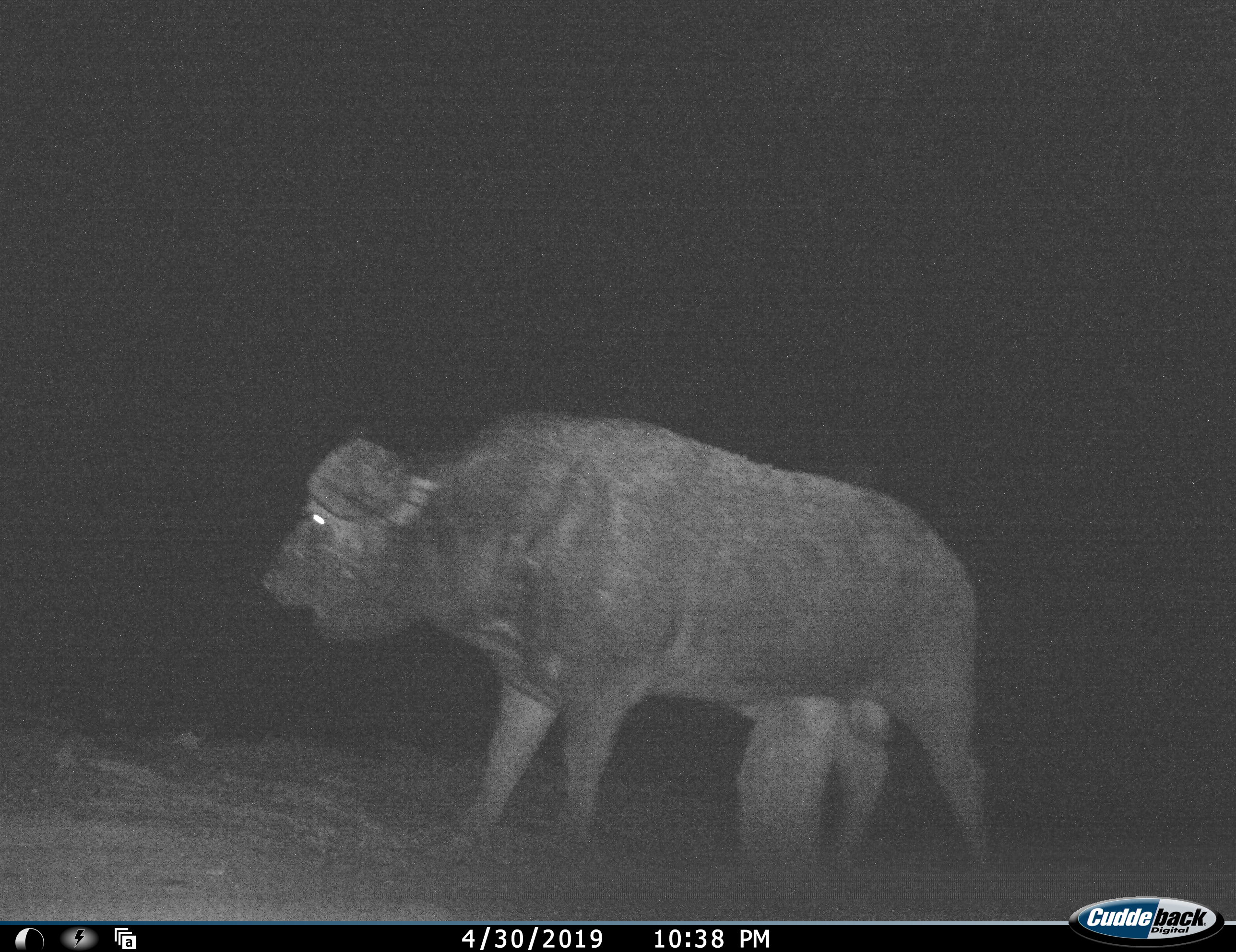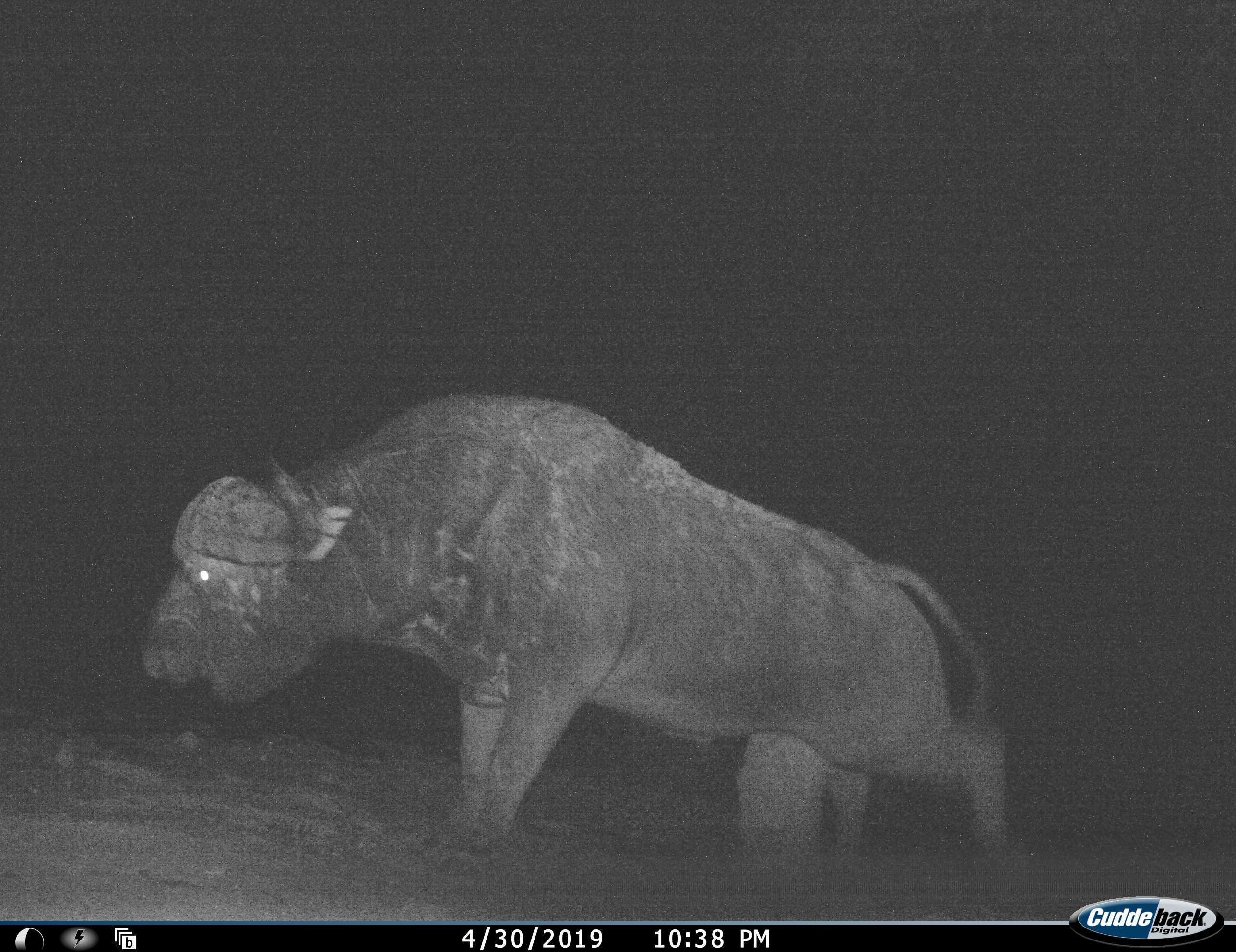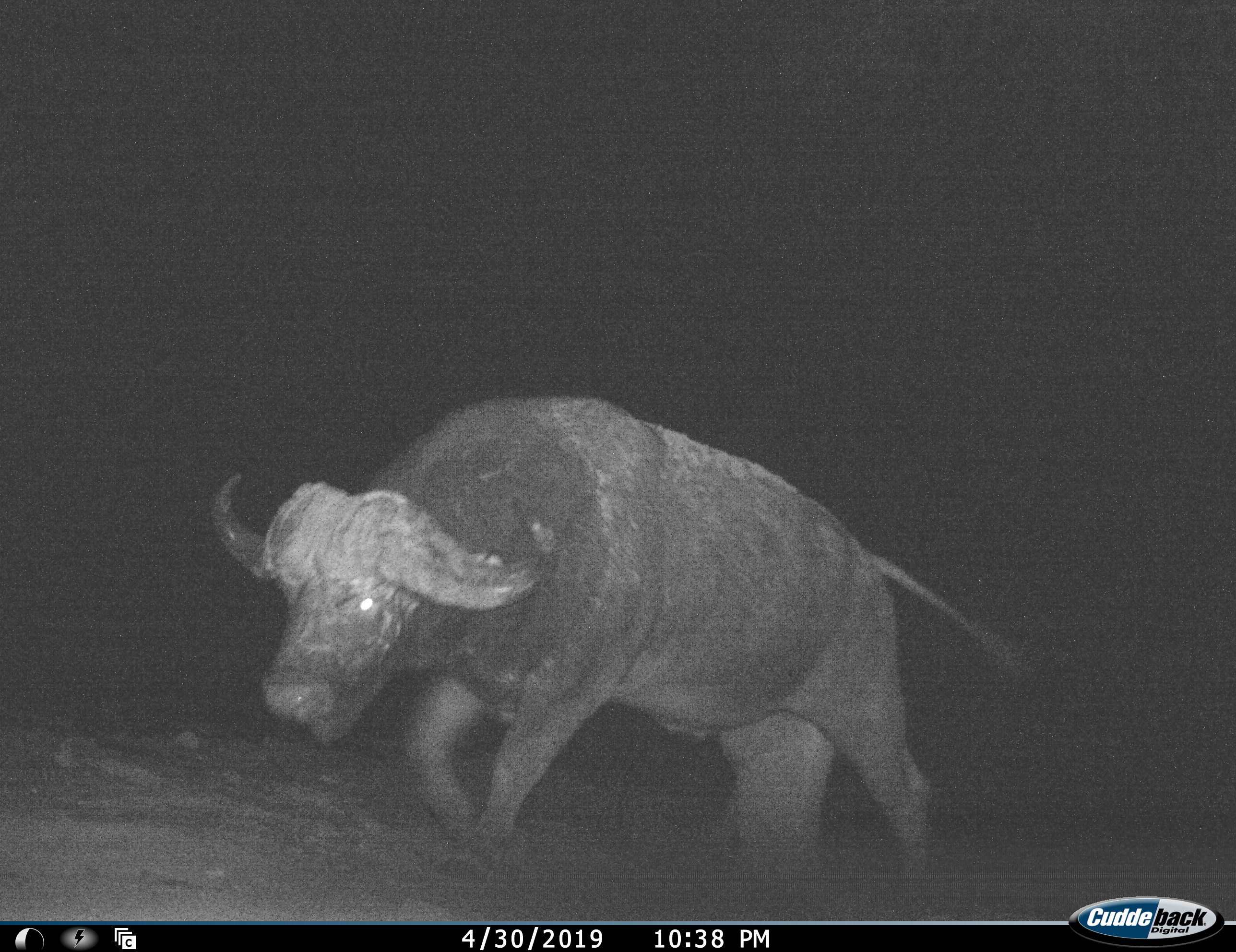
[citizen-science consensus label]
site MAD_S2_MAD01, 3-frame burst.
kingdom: Animalia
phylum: Chordata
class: Mammalia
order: Artiodactyla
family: Bovidae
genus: Syncerus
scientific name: Syncerus caffer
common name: african buffalo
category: buffalo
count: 1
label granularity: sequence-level